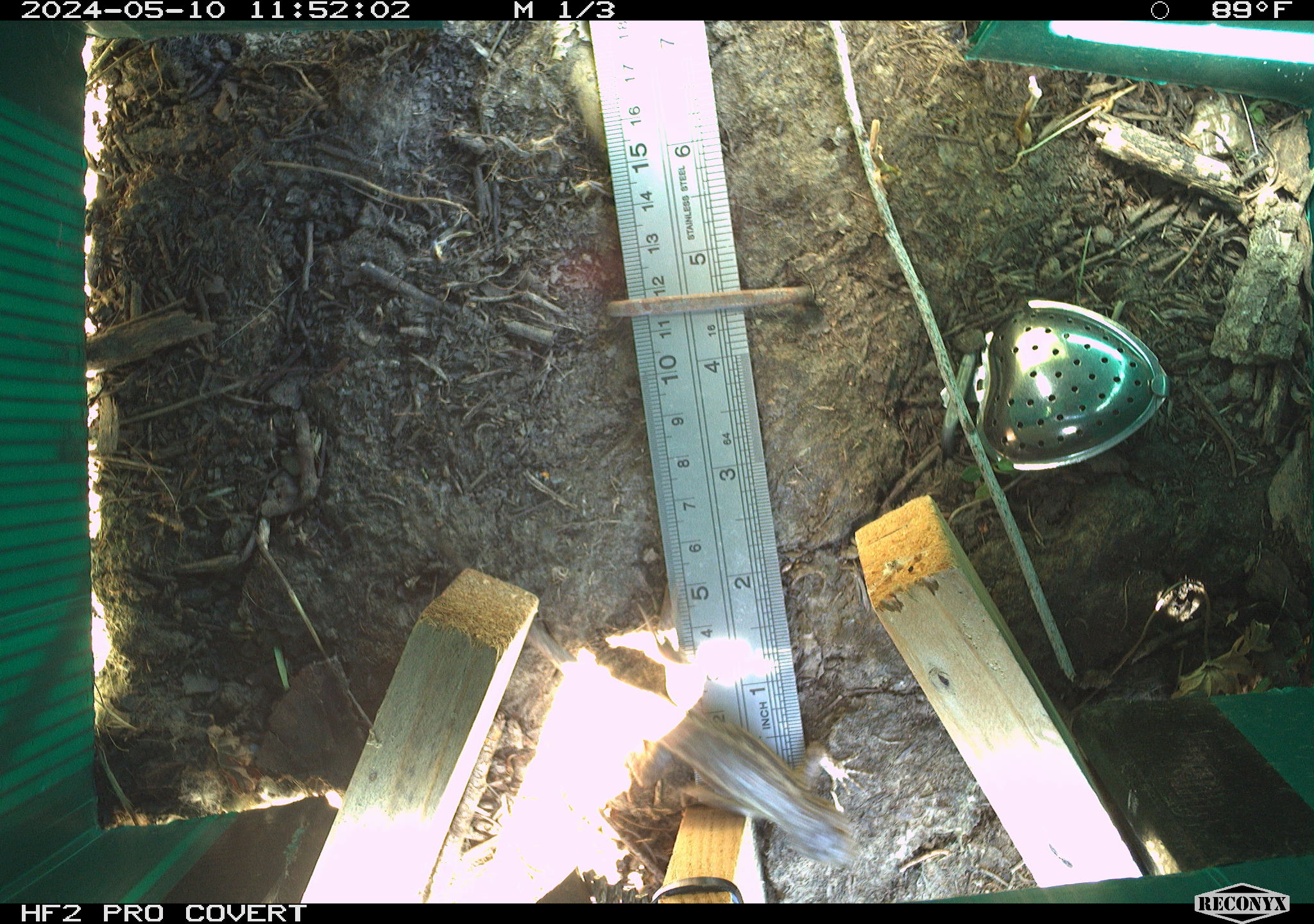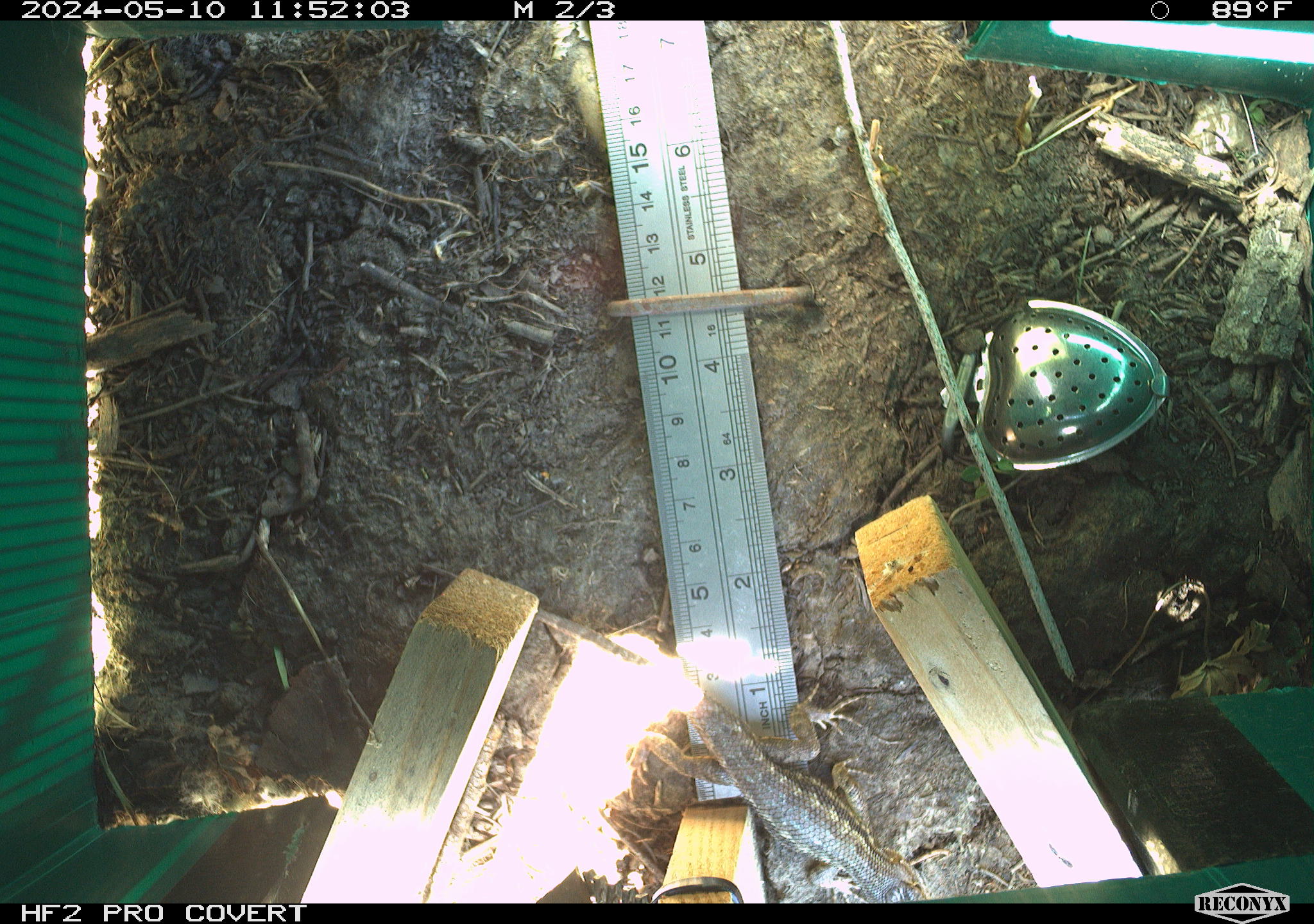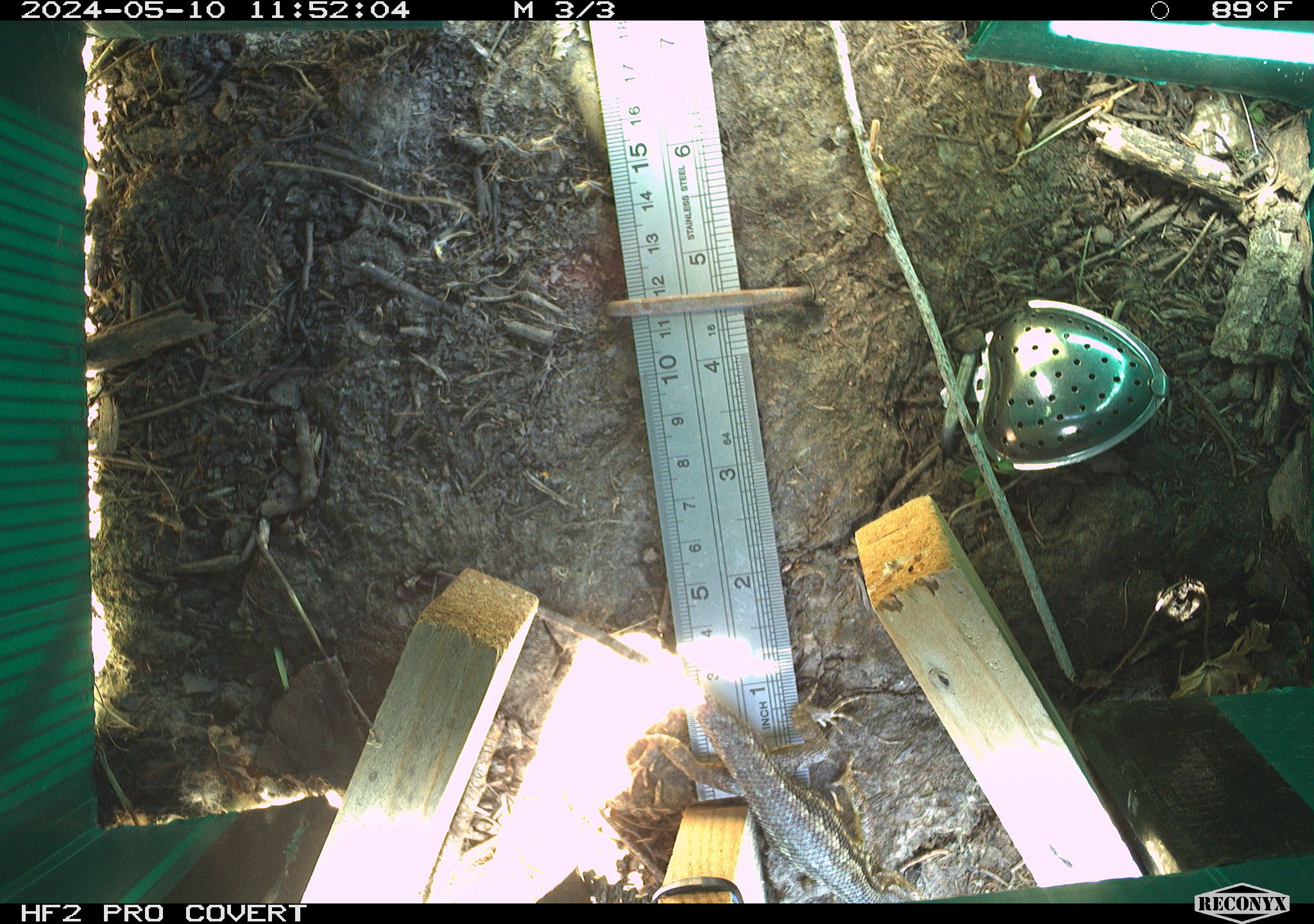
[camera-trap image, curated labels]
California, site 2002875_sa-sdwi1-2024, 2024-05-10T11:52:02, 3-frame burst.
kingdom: Animalia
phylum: Chordata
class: Reptilia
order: Squamata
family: Phrynosomatidae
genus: Sceloporus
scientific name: Sceloporus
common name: spiny lizards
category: sceloporus species